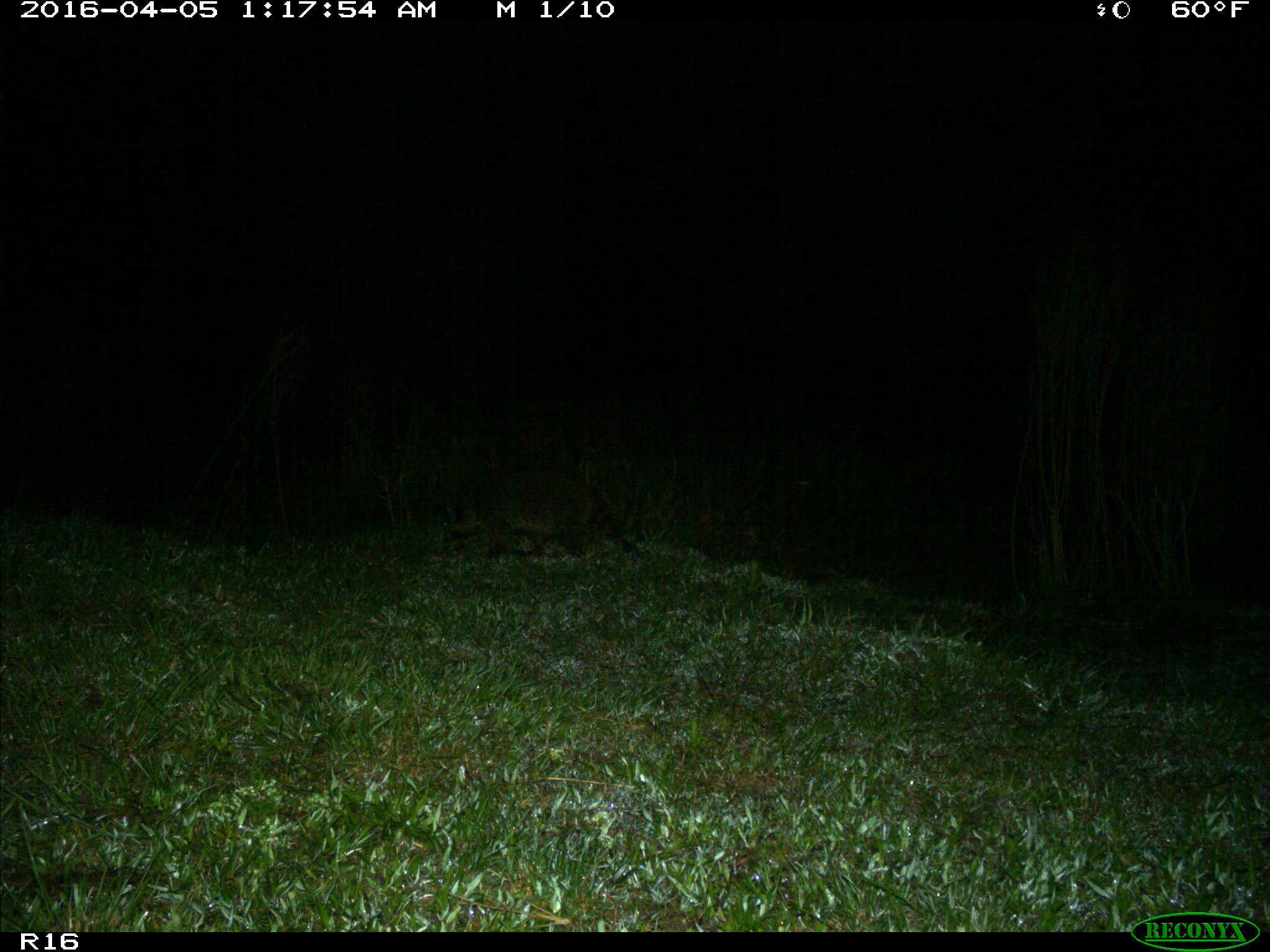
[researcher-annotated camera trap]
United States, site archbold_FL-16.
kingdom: Animalia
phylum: Chordata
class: Mammalia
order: Carnivora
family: Procyonidae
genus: Procyon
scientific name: Procyon lotor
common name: common raccoon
Procyon lotor (common raccoon).